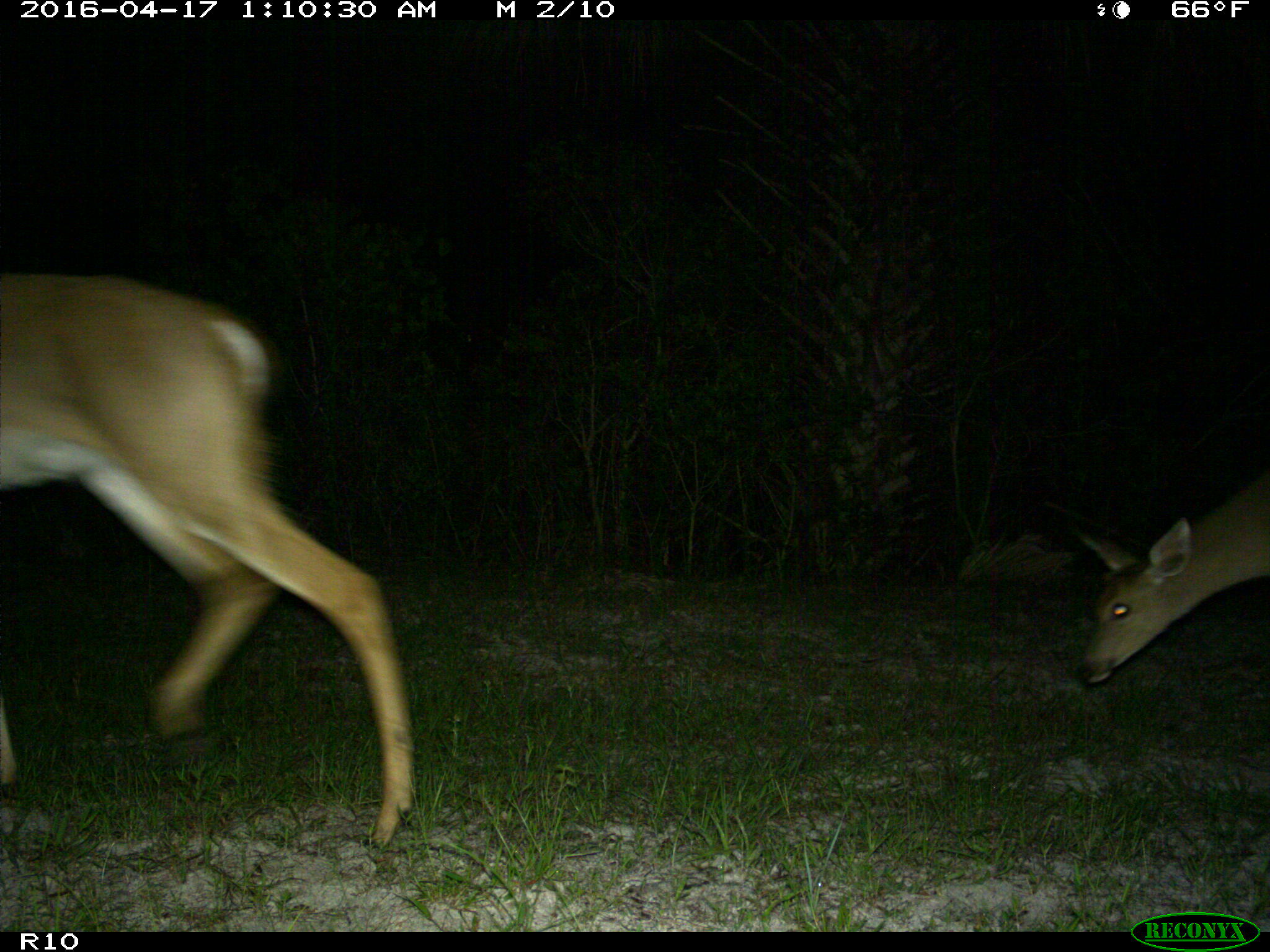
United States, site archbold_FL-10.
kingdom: Animalia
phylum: Chordata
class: Mammalia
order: Artiodactyla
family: Cervidae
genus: Odocoileus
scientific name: Odocoileus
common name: deer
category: unidentified deer